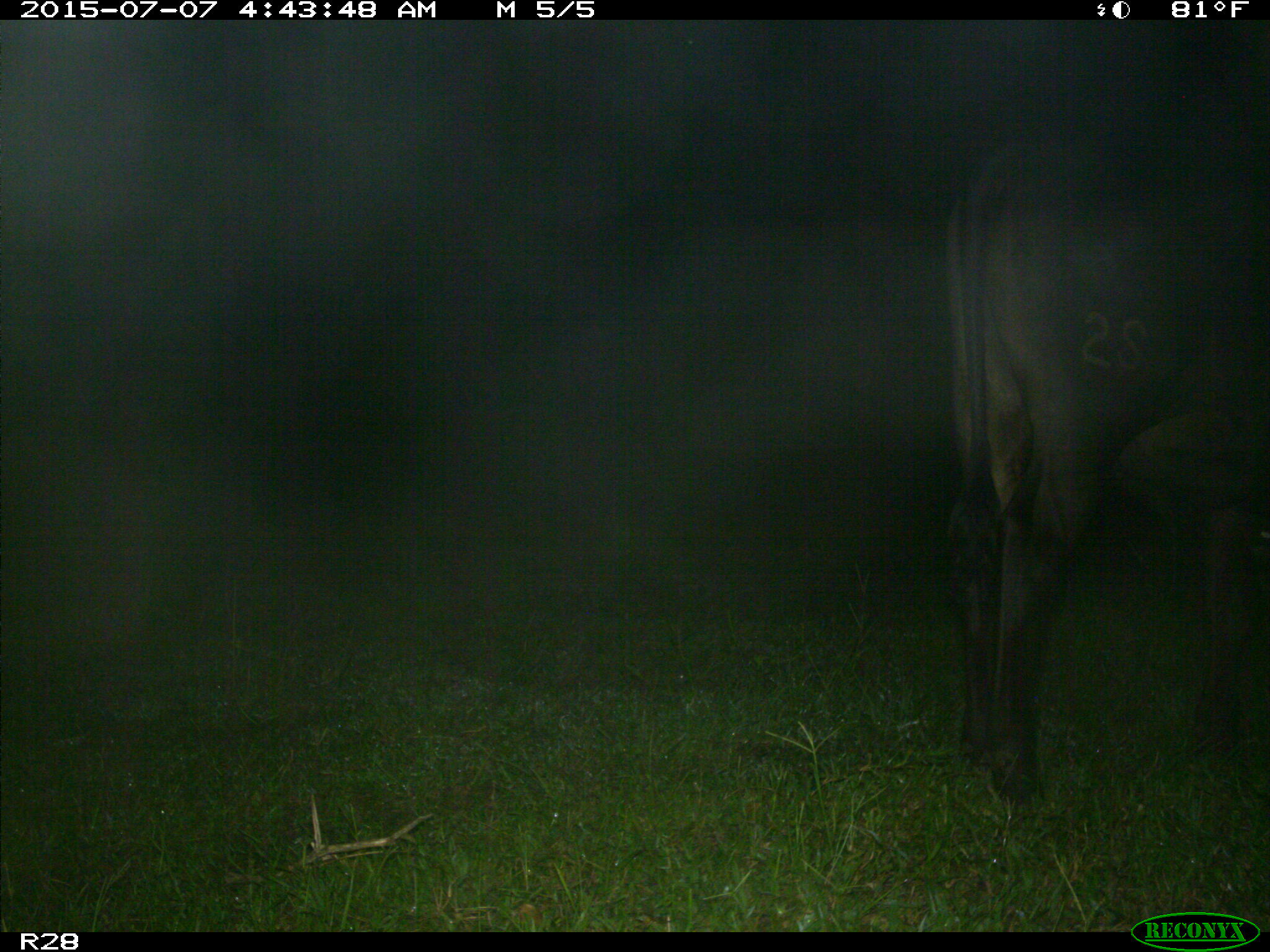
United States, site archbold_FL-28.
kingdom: Animalia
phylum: Chordata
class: Mammalia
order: Artiodactyla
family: Bovidae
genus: Bos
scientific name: Bos taurus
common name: domestic cow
Bos taurus (domestic cow).